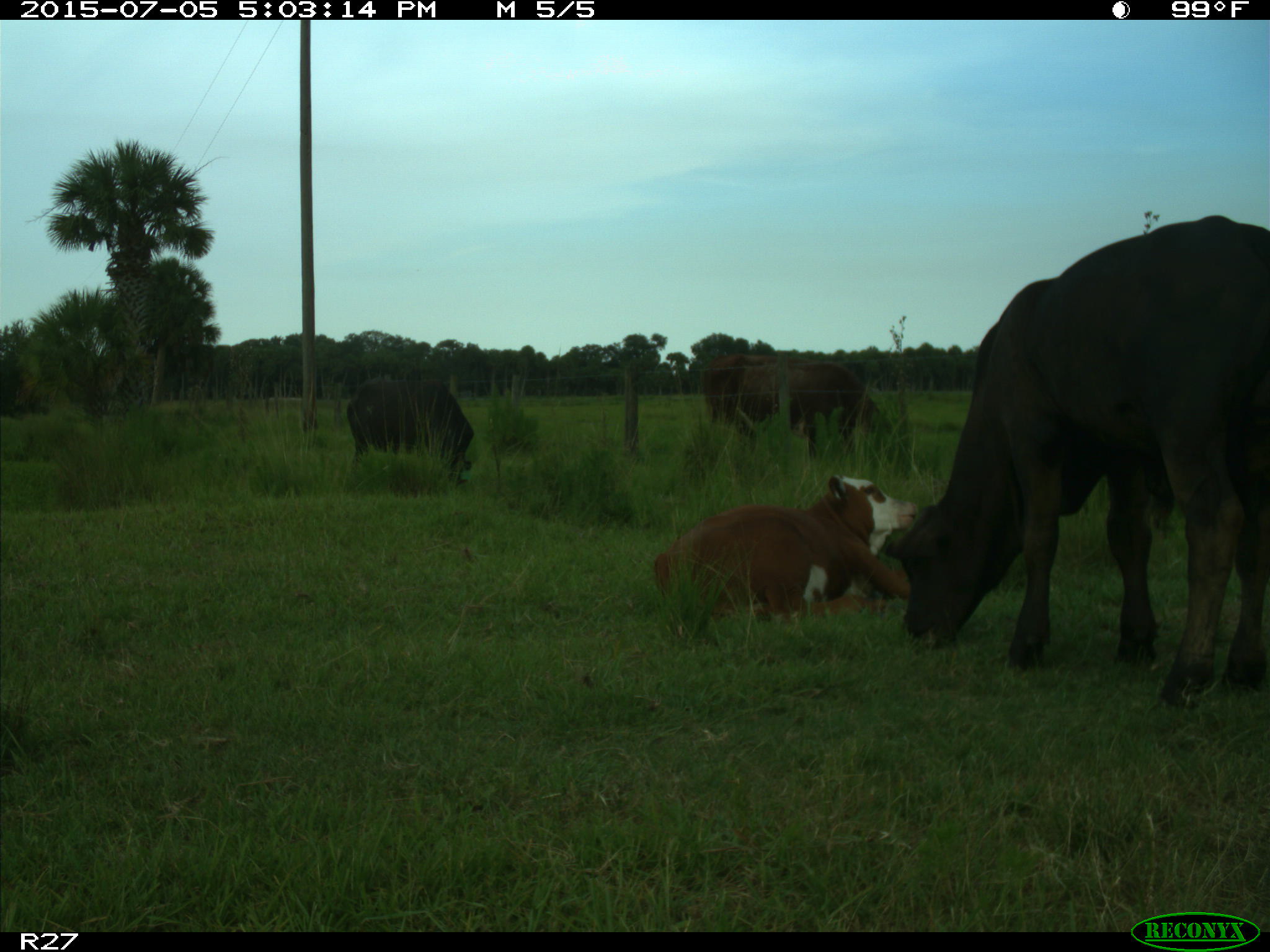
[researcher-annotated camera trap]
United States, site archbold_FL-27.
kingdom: Animalia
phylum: Chordata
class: Mammalia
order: Artiodactyla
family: Bovidae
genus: Bos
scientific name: Bos taurus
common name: domestic cow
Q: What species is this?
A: Bos taurus (domestic cow).